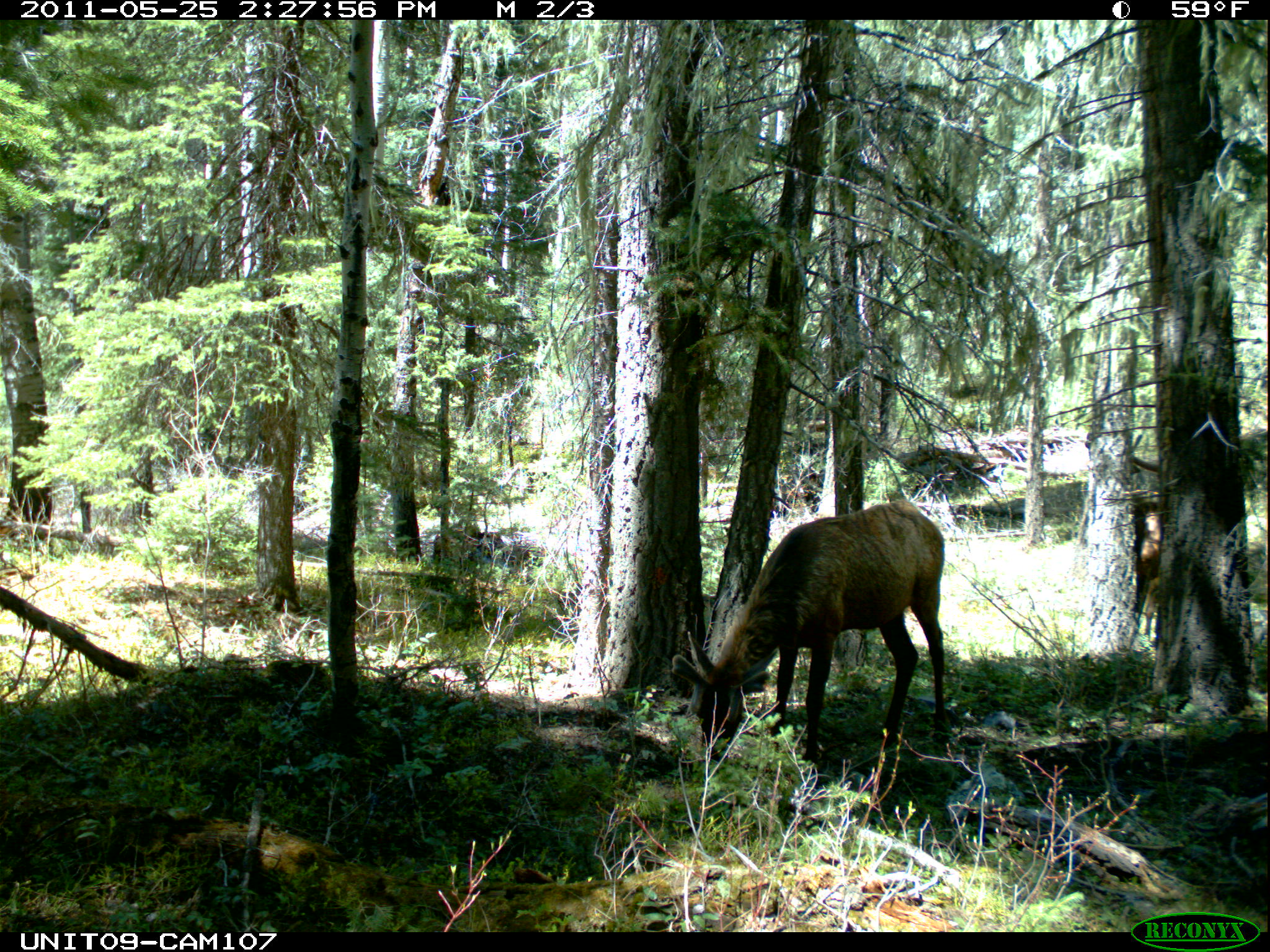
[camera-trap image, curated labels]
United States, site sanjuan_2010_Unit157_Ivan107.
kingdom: Animalia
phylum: Chordata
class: Mammalia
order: Artiodactyla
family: Cervidae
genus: Cervus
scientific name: Cervus elaphus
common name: red deer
Cervus elaphus (red deer).